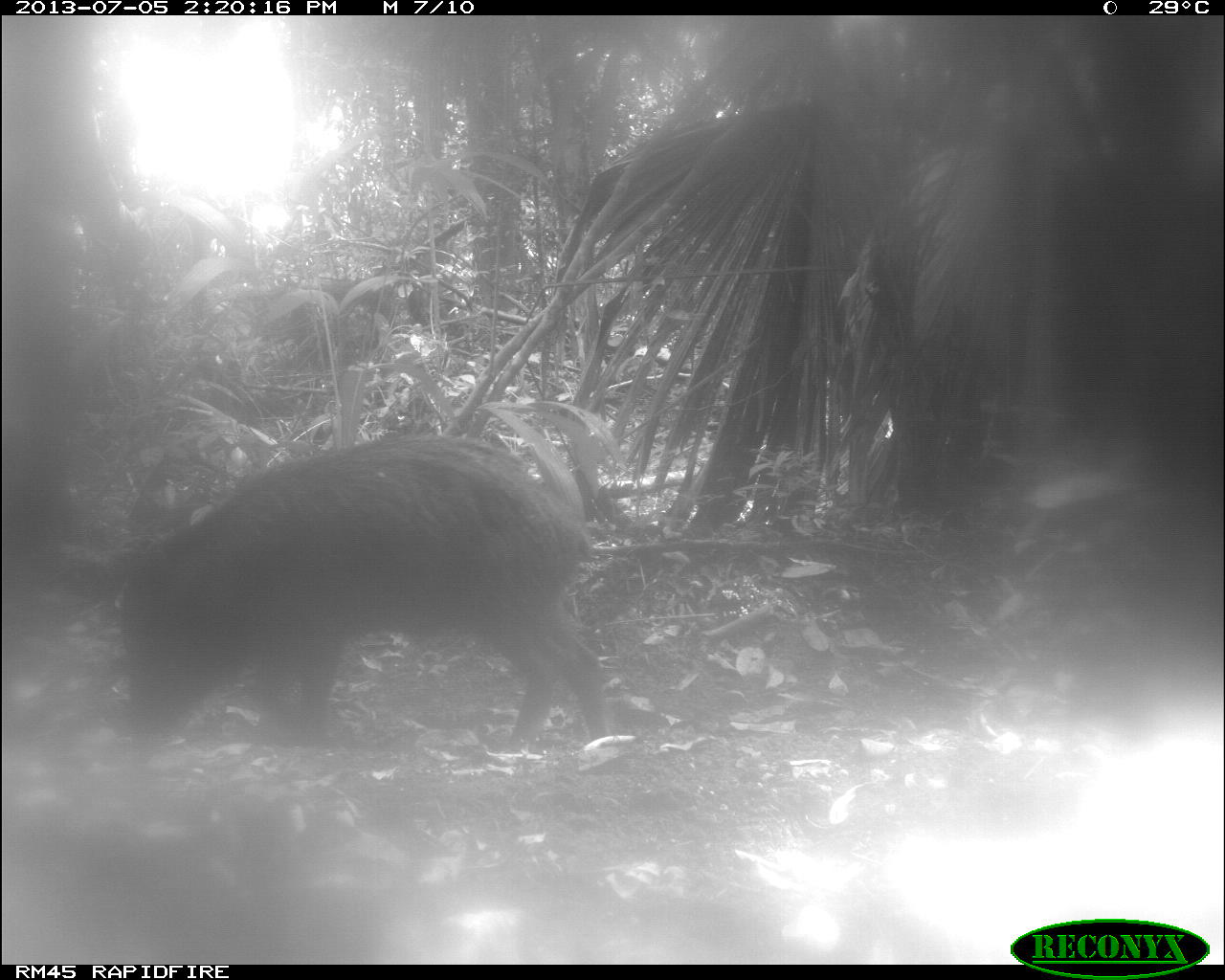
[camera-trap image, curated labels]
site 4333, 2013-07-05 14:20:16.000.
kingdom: Animalia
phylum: Chordata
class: Mammalia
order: Artiodactyla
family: Tayassuidae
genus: Tayassu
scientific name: Tayassu pecari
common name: white-lipped peccary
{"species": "Tayassu pecari (white-lipped peccary)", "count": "2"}